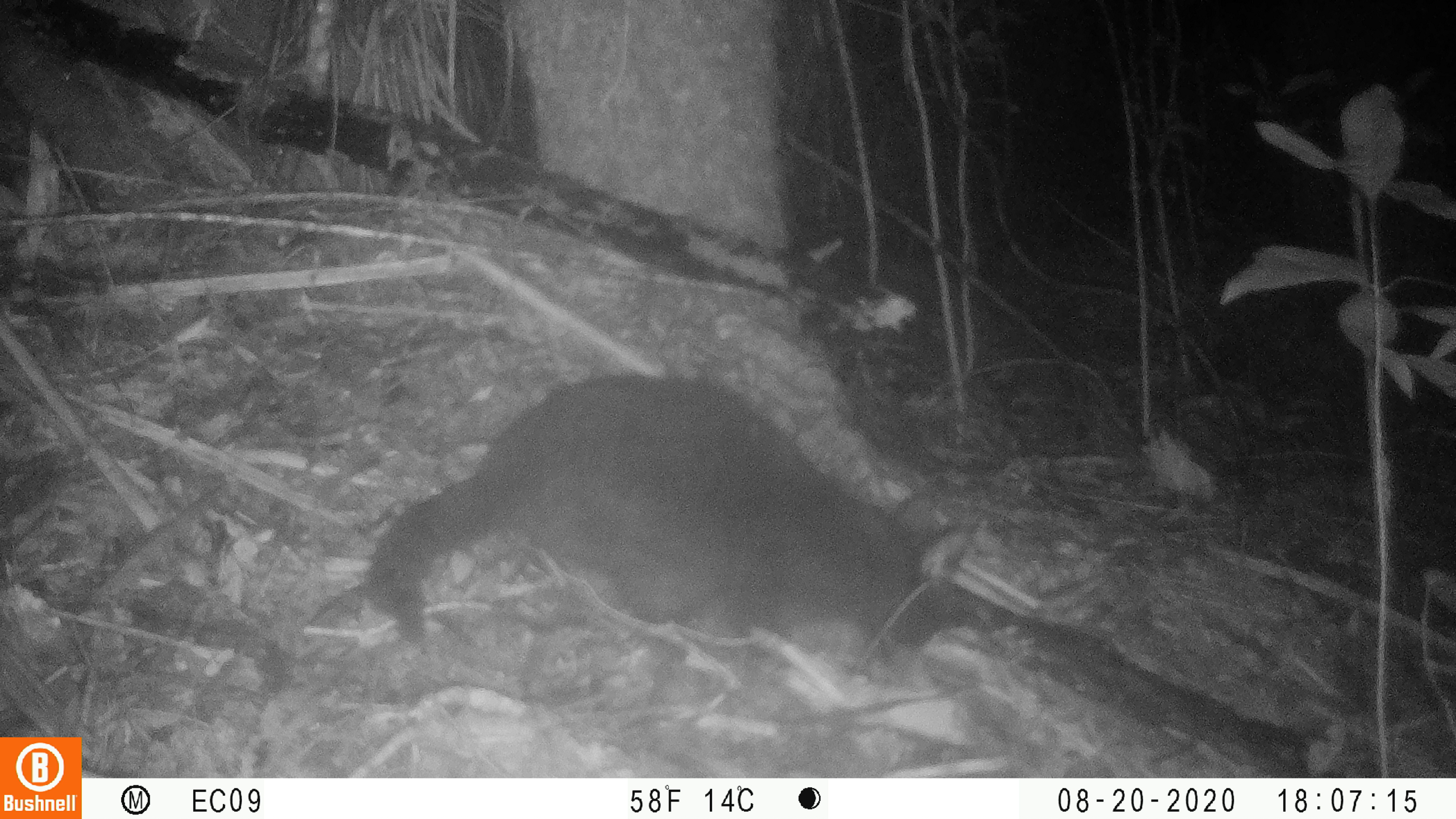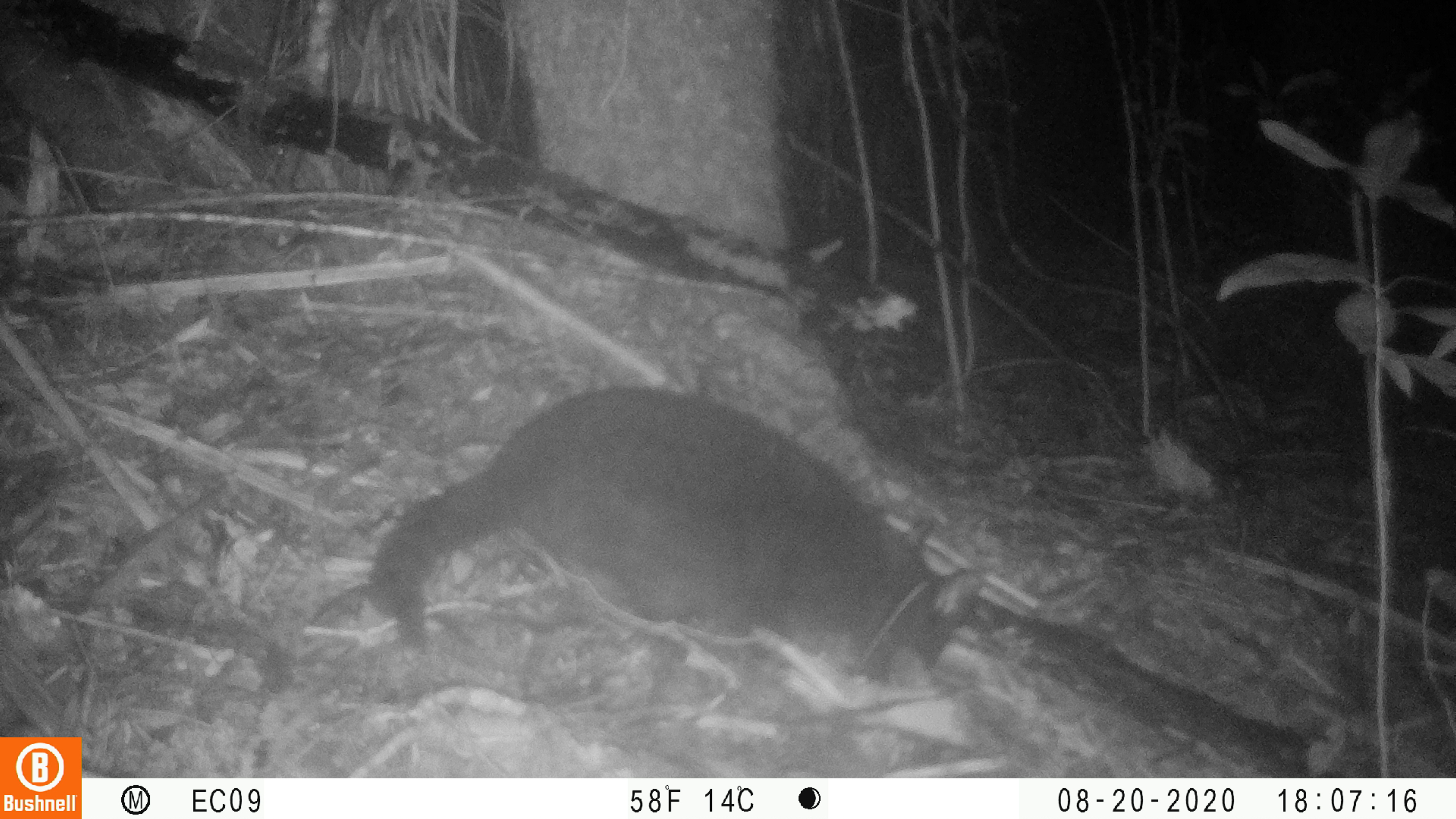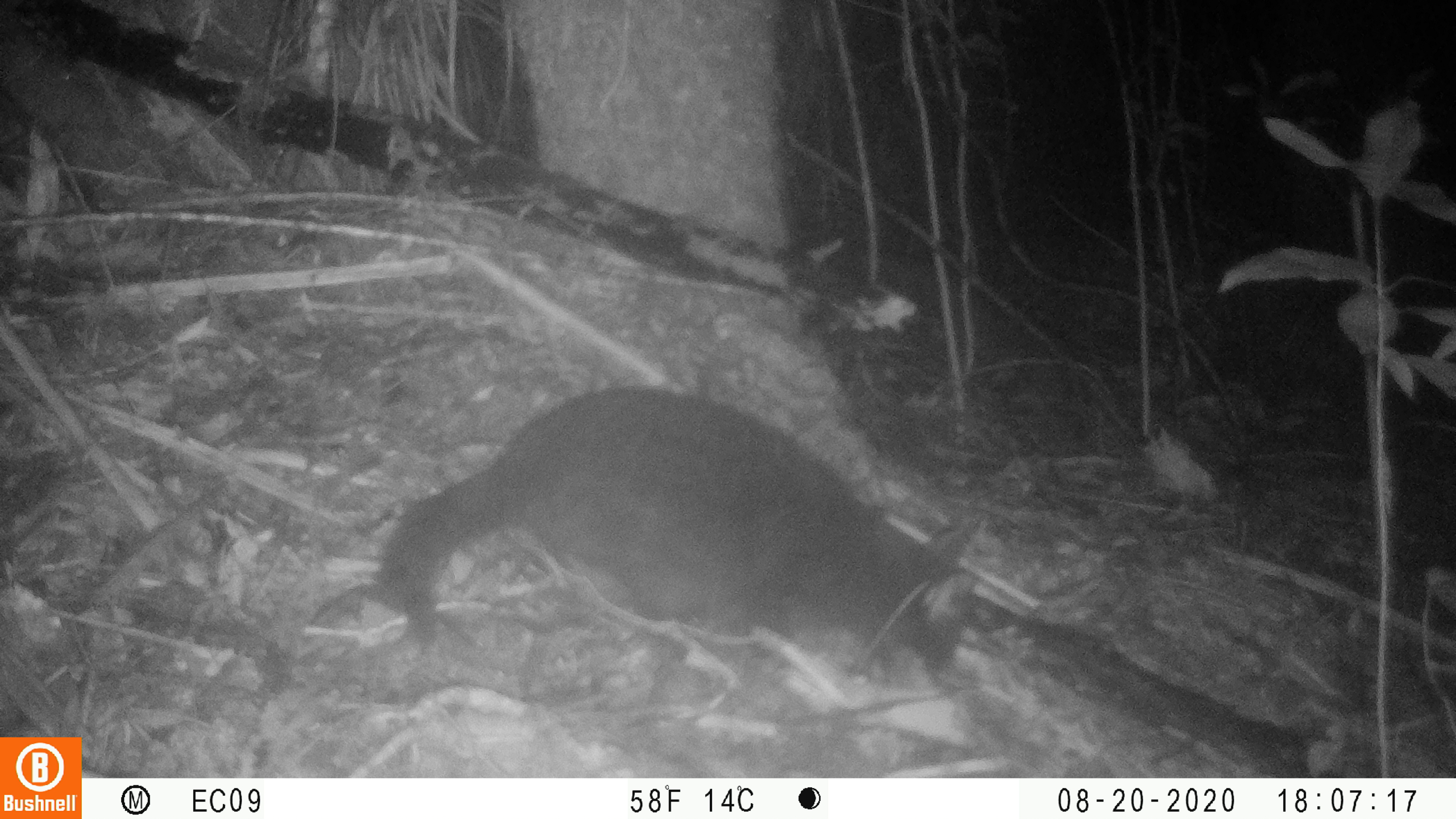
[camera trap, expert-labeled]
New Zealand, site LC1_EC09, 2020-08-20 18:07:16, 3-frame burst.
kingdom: Animalia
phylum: Chordata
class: Mammalia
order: Carnivora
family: Felidae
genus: Felis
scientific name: Felis catus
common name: domestic cat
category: cat